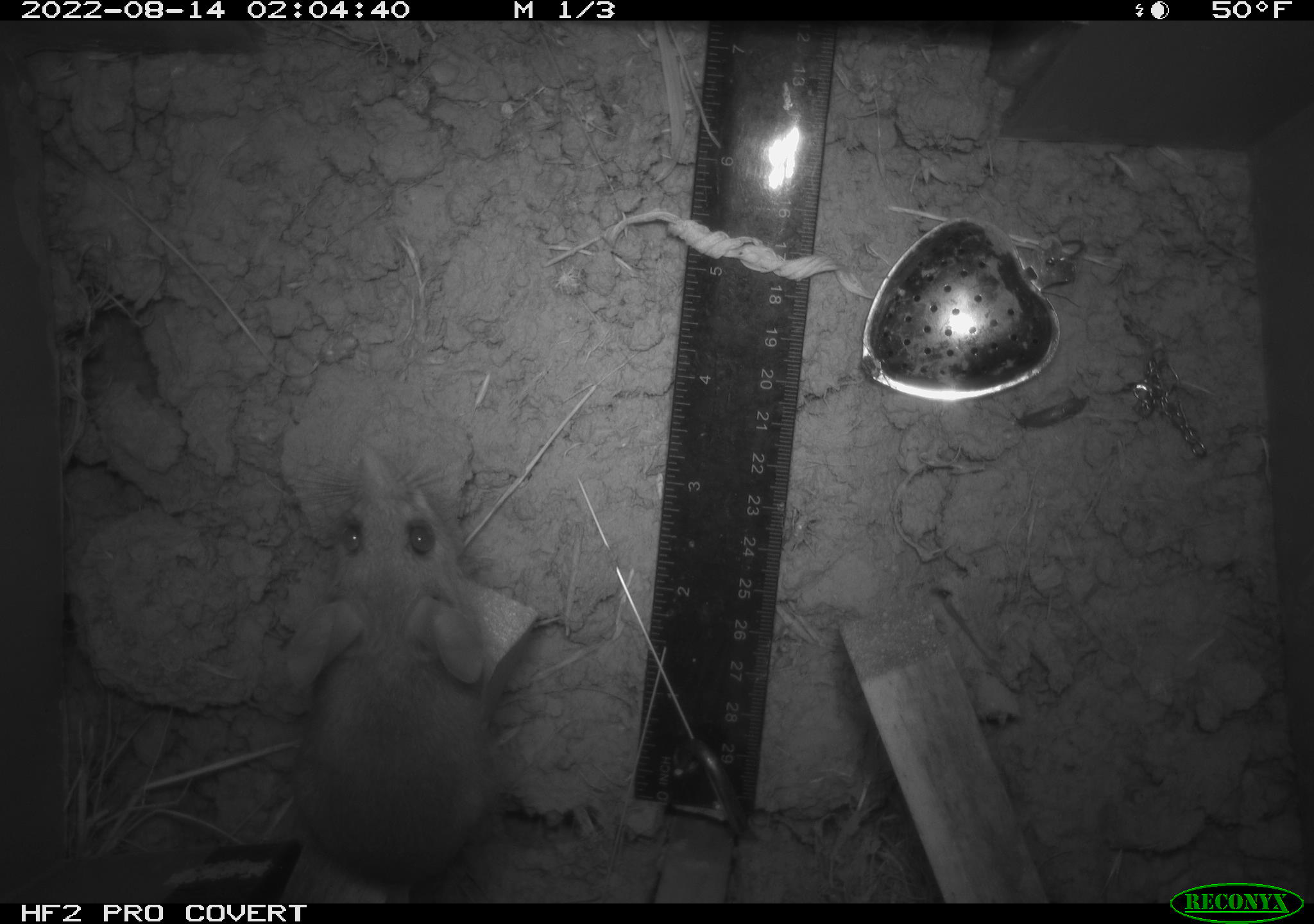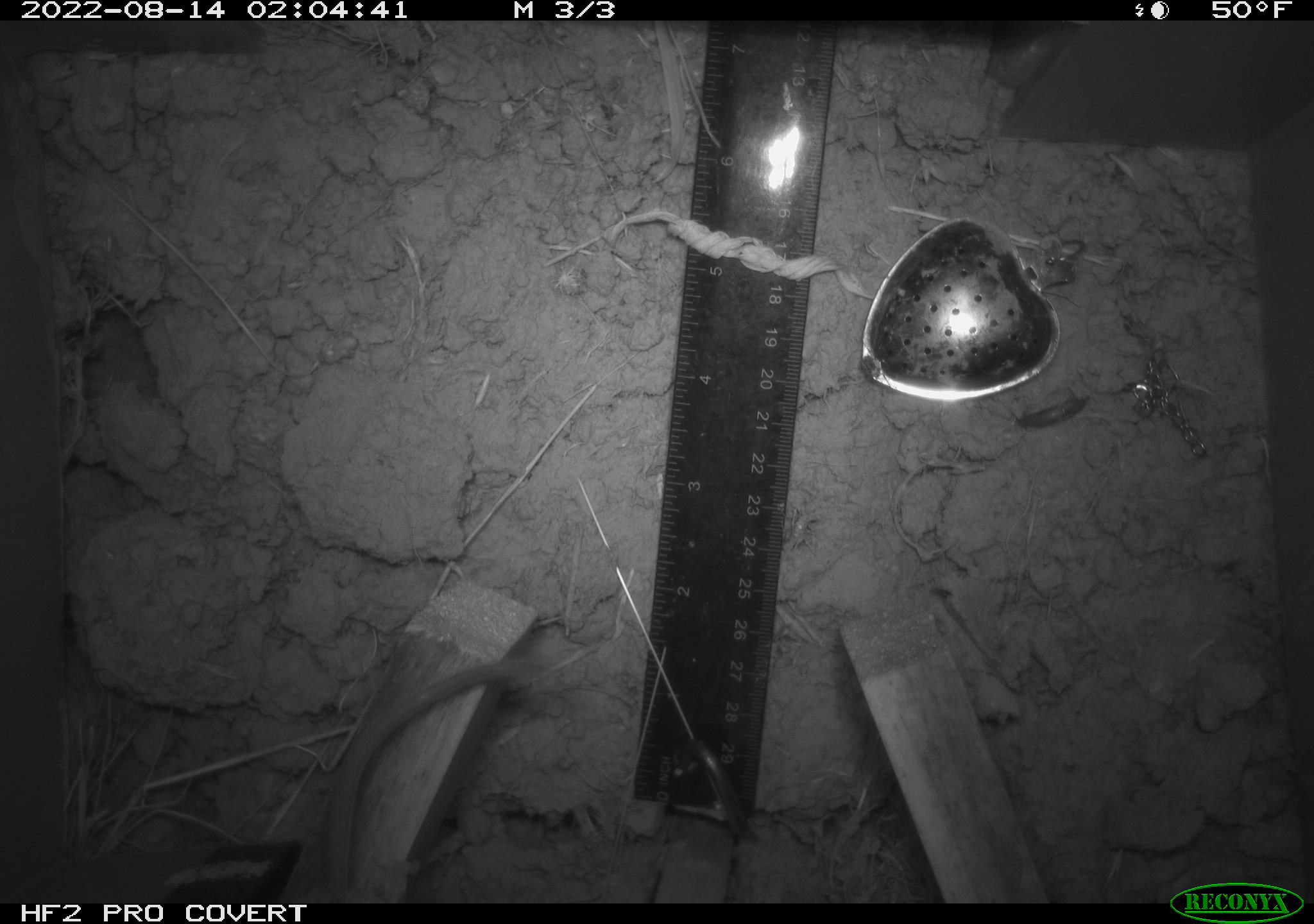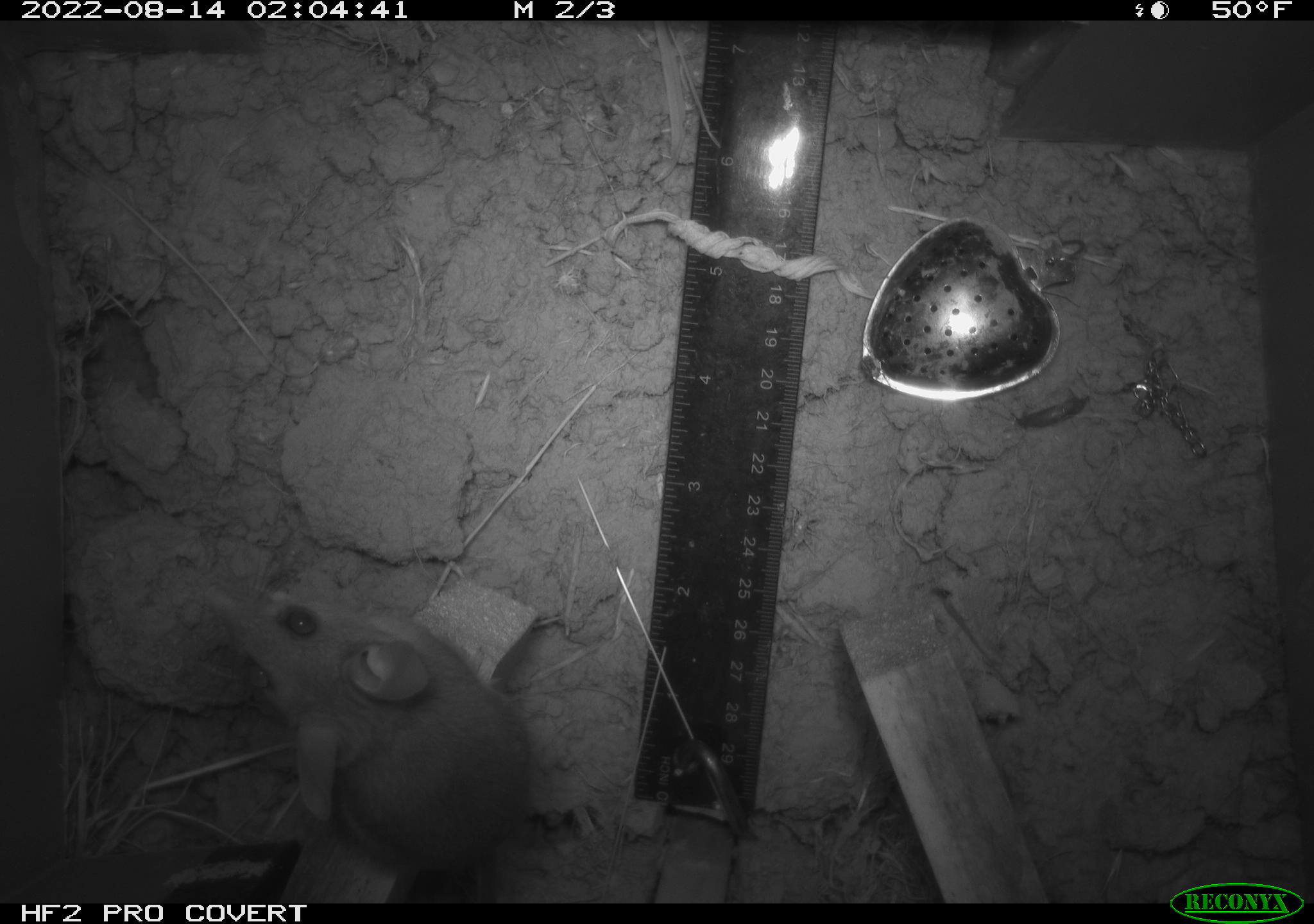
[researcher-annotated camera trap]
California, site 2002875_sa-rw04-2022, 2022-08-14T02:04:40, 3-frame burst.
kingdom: Animalia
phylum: Chordata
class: Mammalia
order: Rodentia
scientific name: Rodentia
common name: mouse species